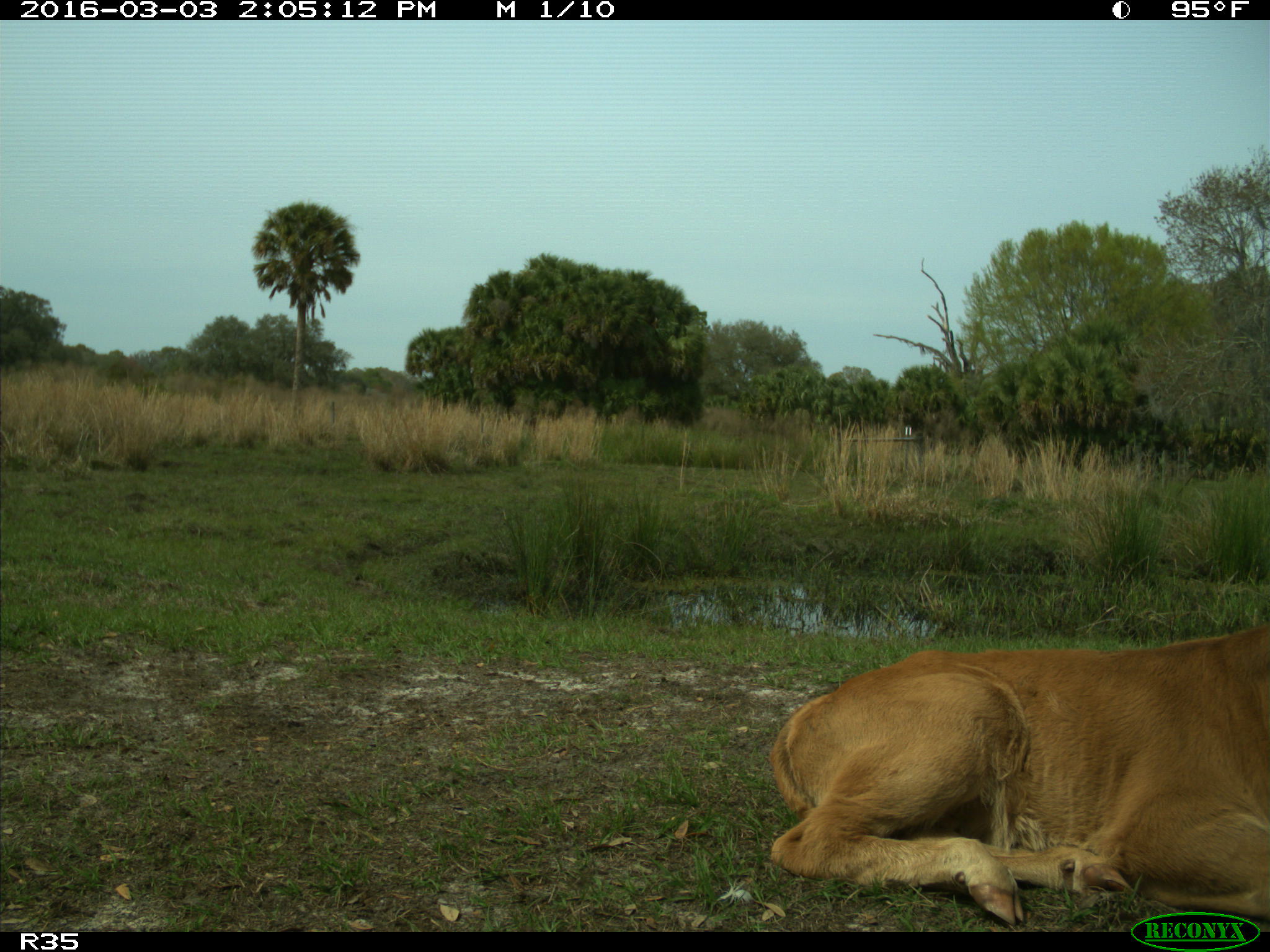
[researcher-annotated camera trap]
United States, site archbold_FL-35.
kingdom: Animalia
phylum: Chordata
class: Mammalia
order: Artiodactyla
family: Bovidae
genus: Bos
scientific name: Bos taurus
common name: domestic cow